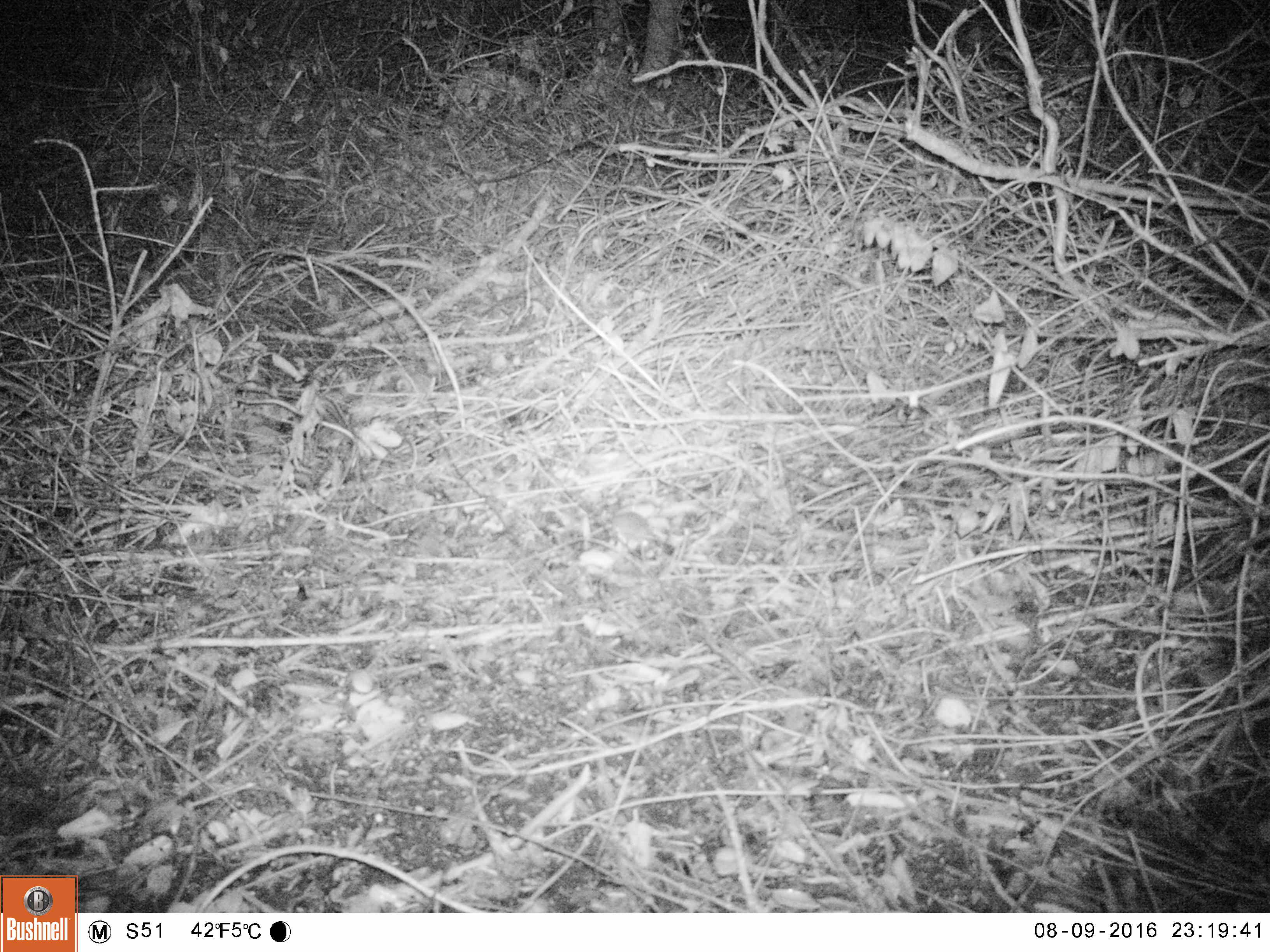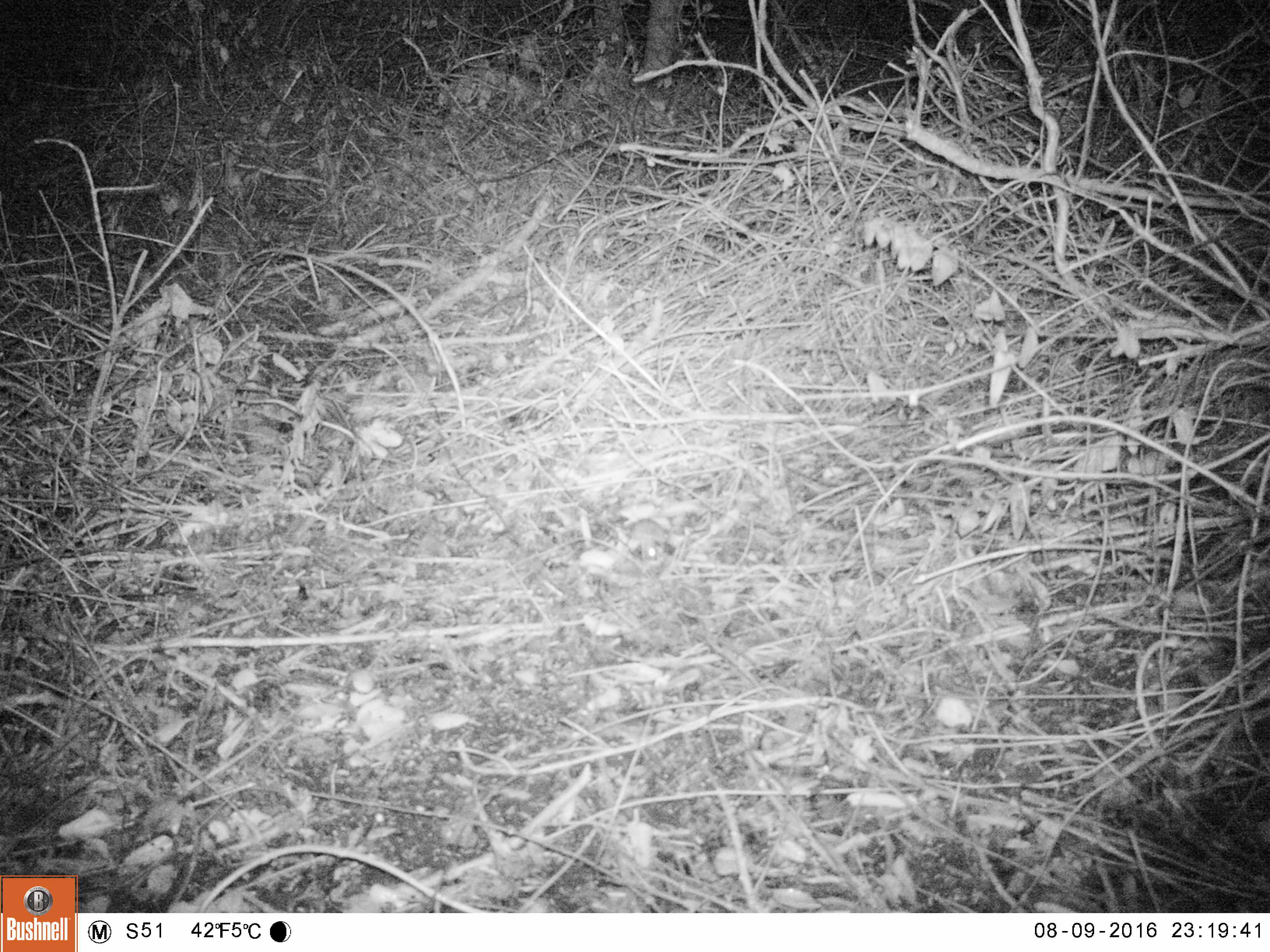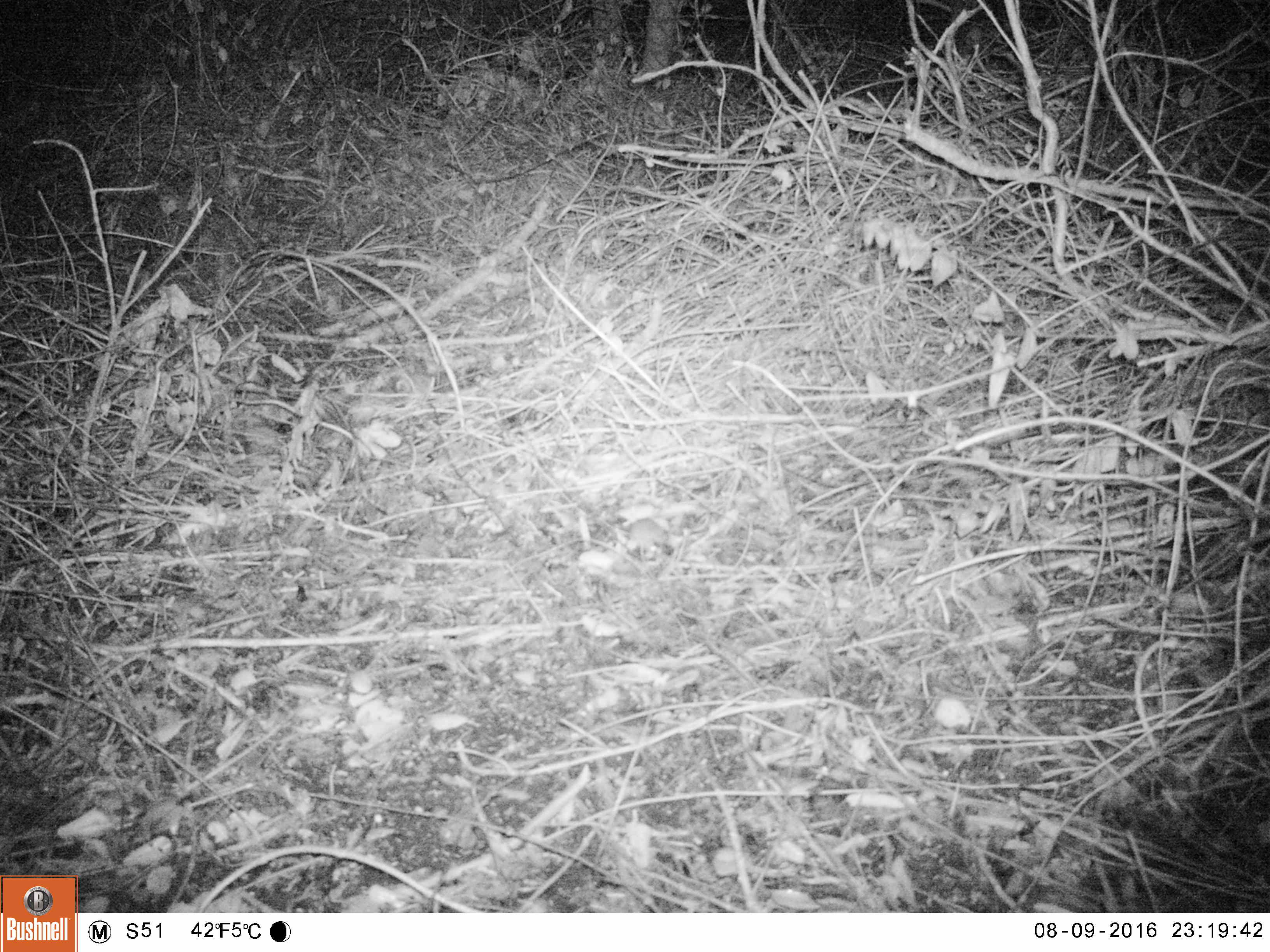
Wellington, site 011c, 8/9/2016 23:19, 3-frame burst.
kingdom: Animalia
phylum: Chordata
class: Mammalia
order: Rodentia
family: Muridae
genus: Mus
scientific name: Mus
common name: mouse